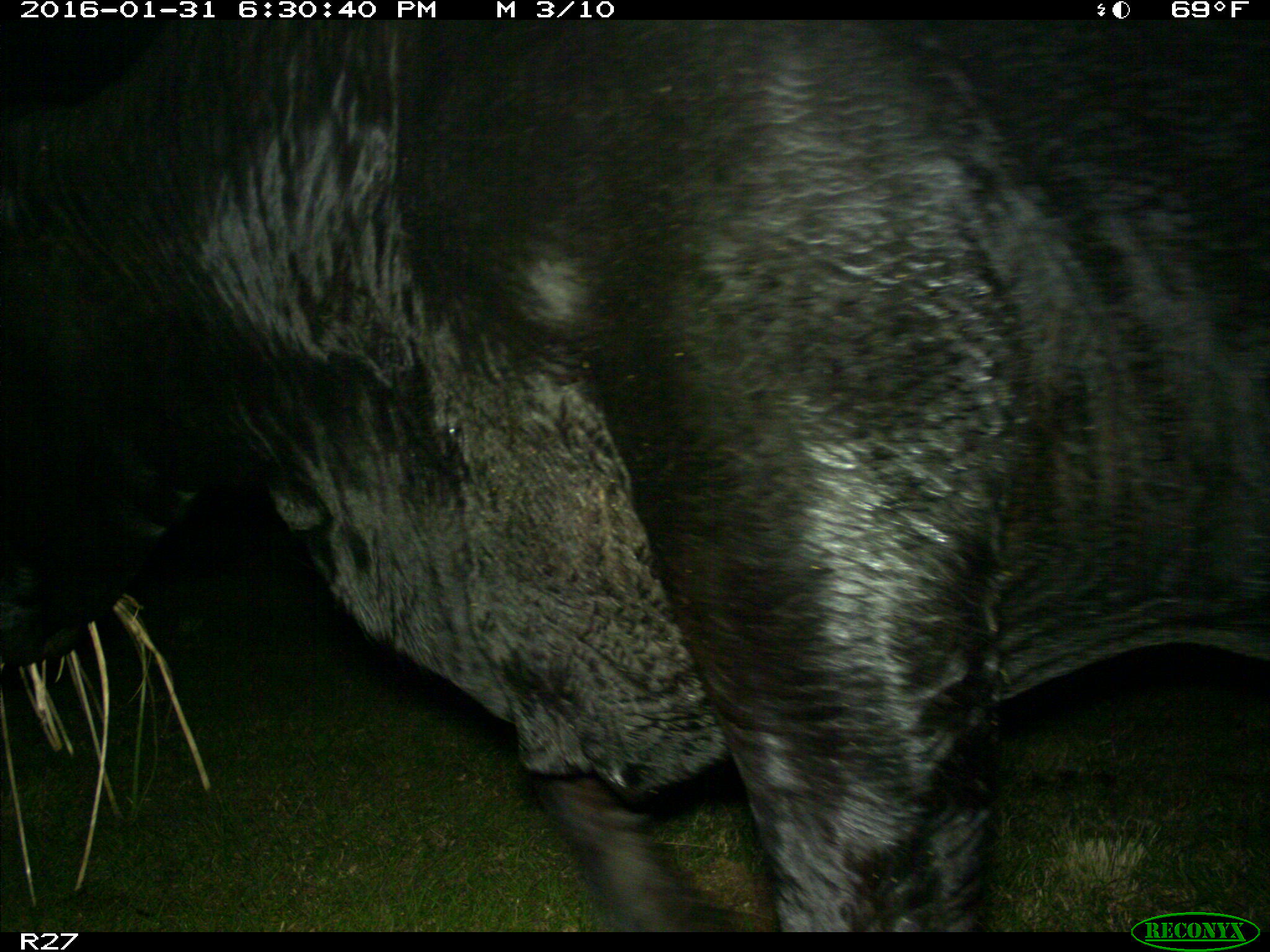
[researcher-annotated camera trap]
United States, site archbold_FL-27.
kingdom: Animalia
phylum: Chordata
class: Mammalia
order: Artiodactyla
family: Bovidae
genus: Bos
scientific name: Bos taurus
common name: domestic cow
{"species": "Bos taurus (domestic cow)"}